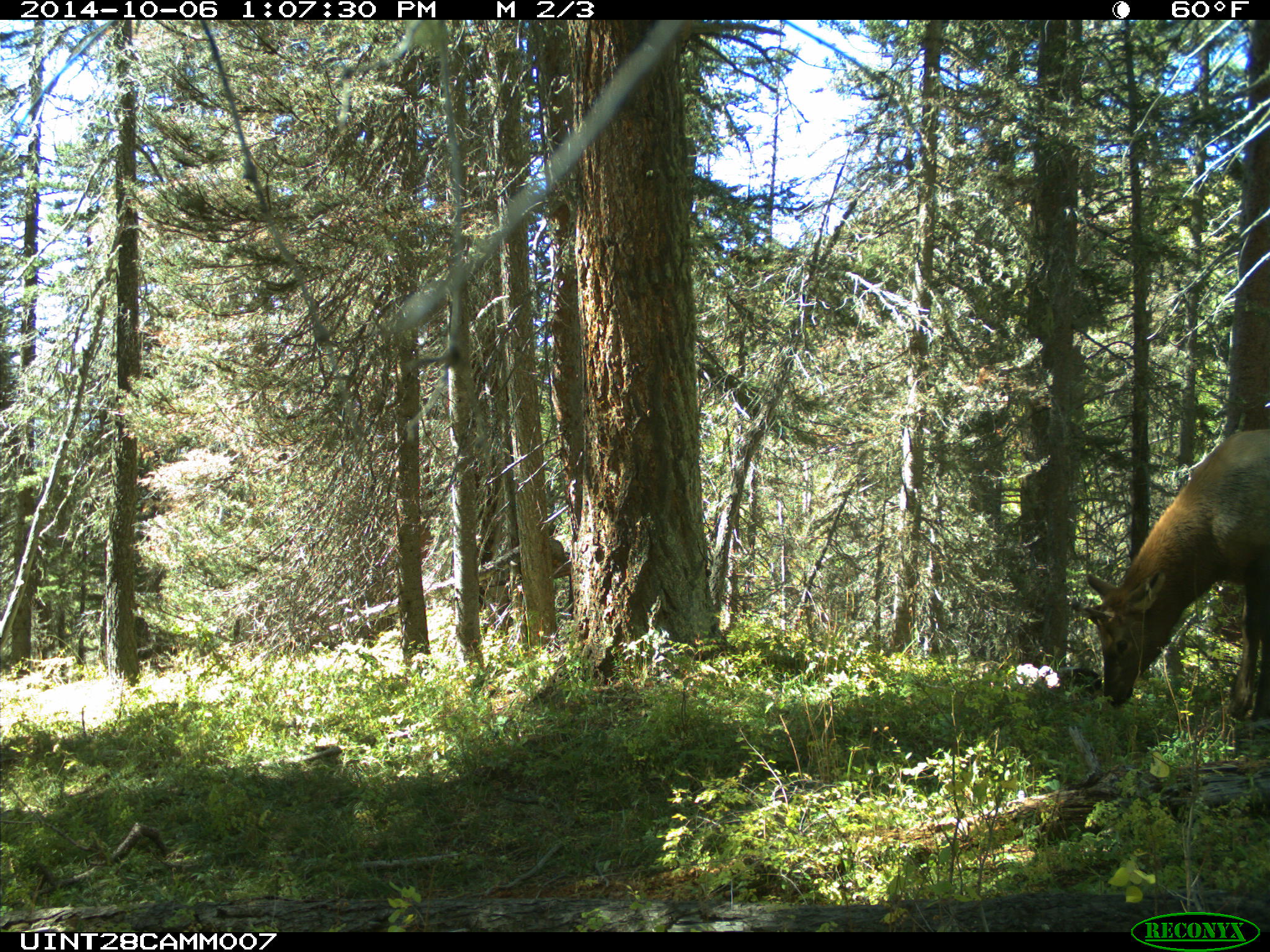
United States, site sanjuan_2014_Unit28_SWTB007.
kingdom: Animalia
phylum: Chordata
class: Mammalia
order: Artiodactyla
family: Cervidae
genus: Cervus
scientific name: Cervus elaphus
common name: red deer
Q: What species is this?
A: Cervus elaphus (red deer).